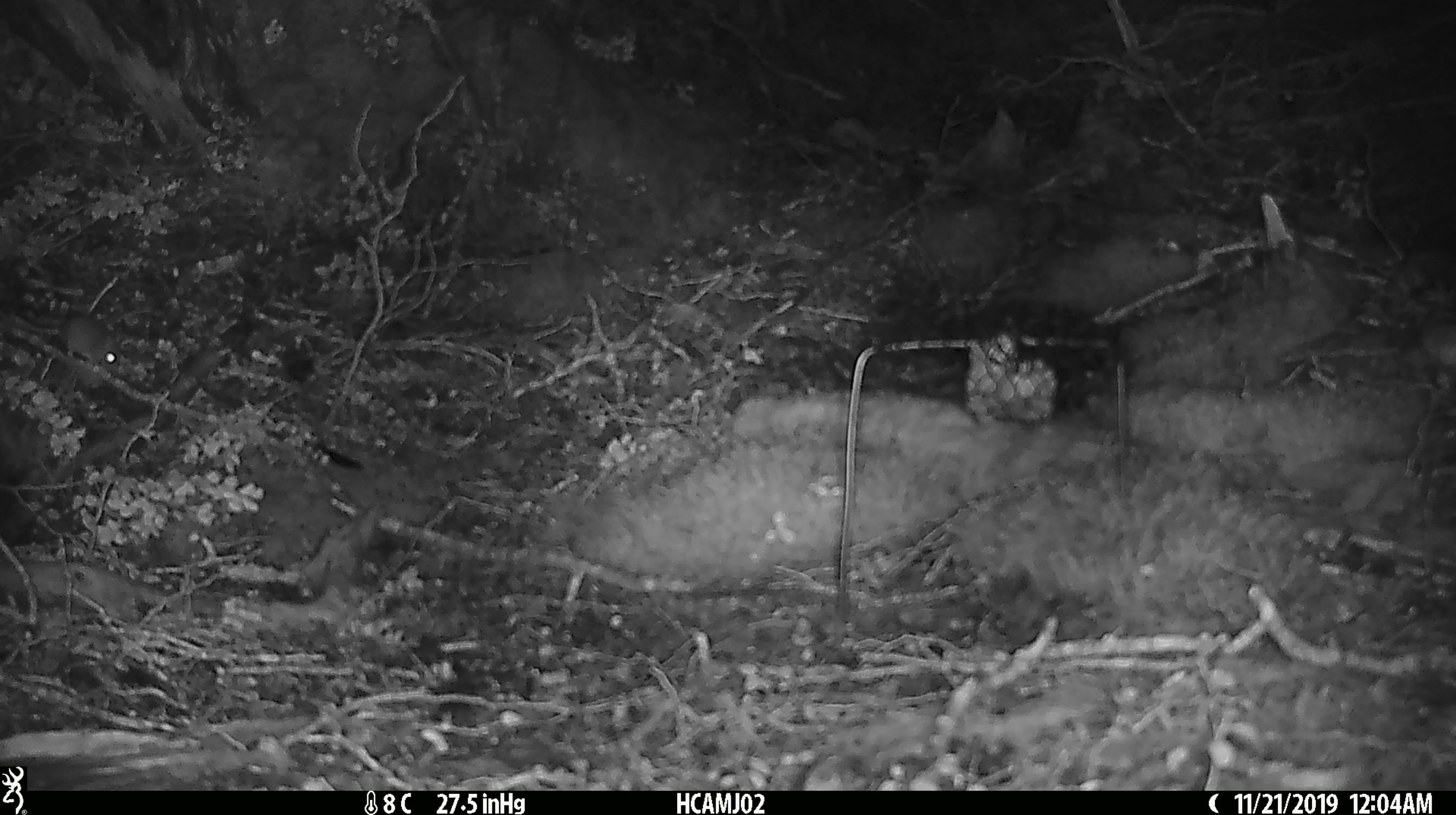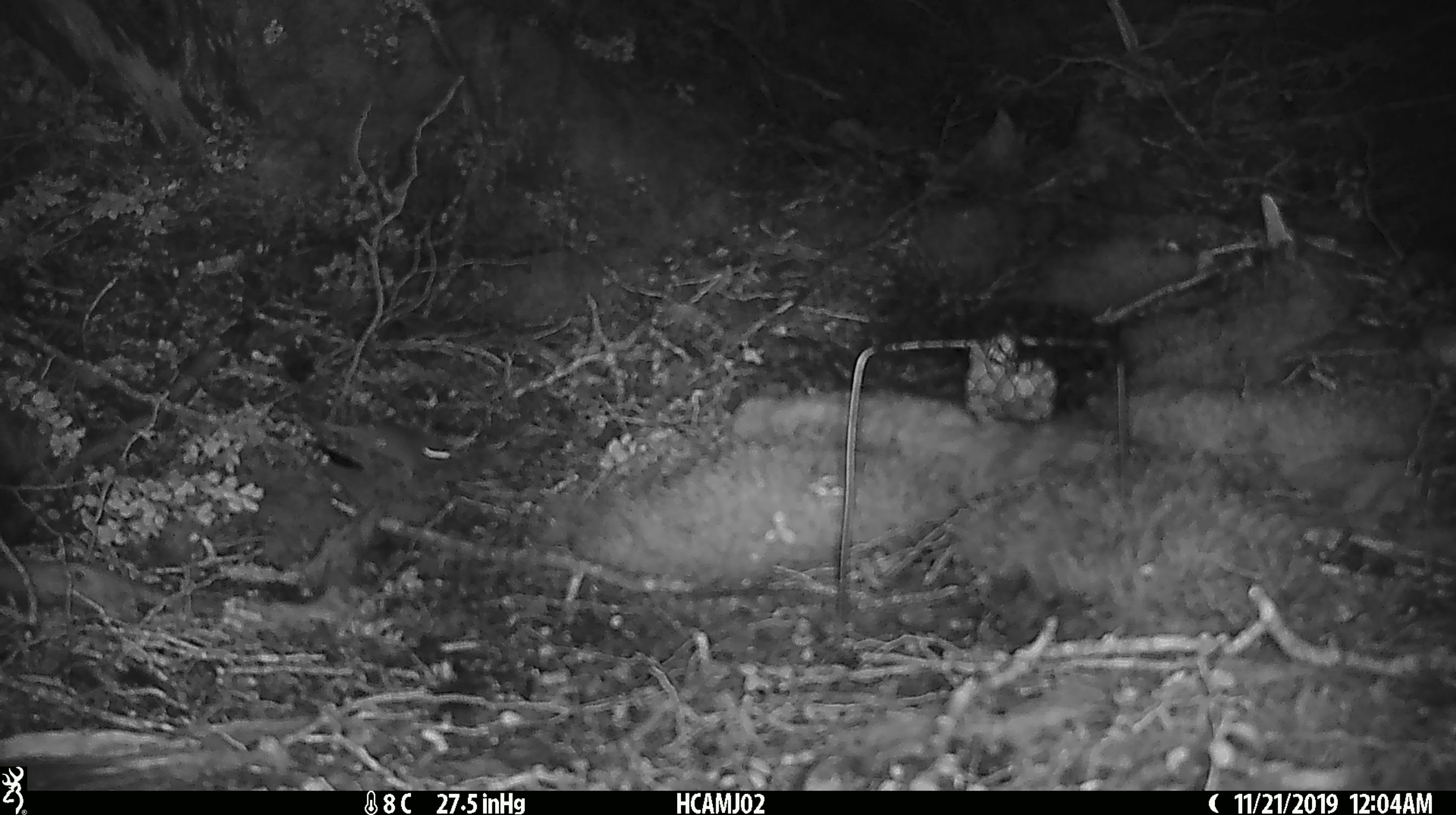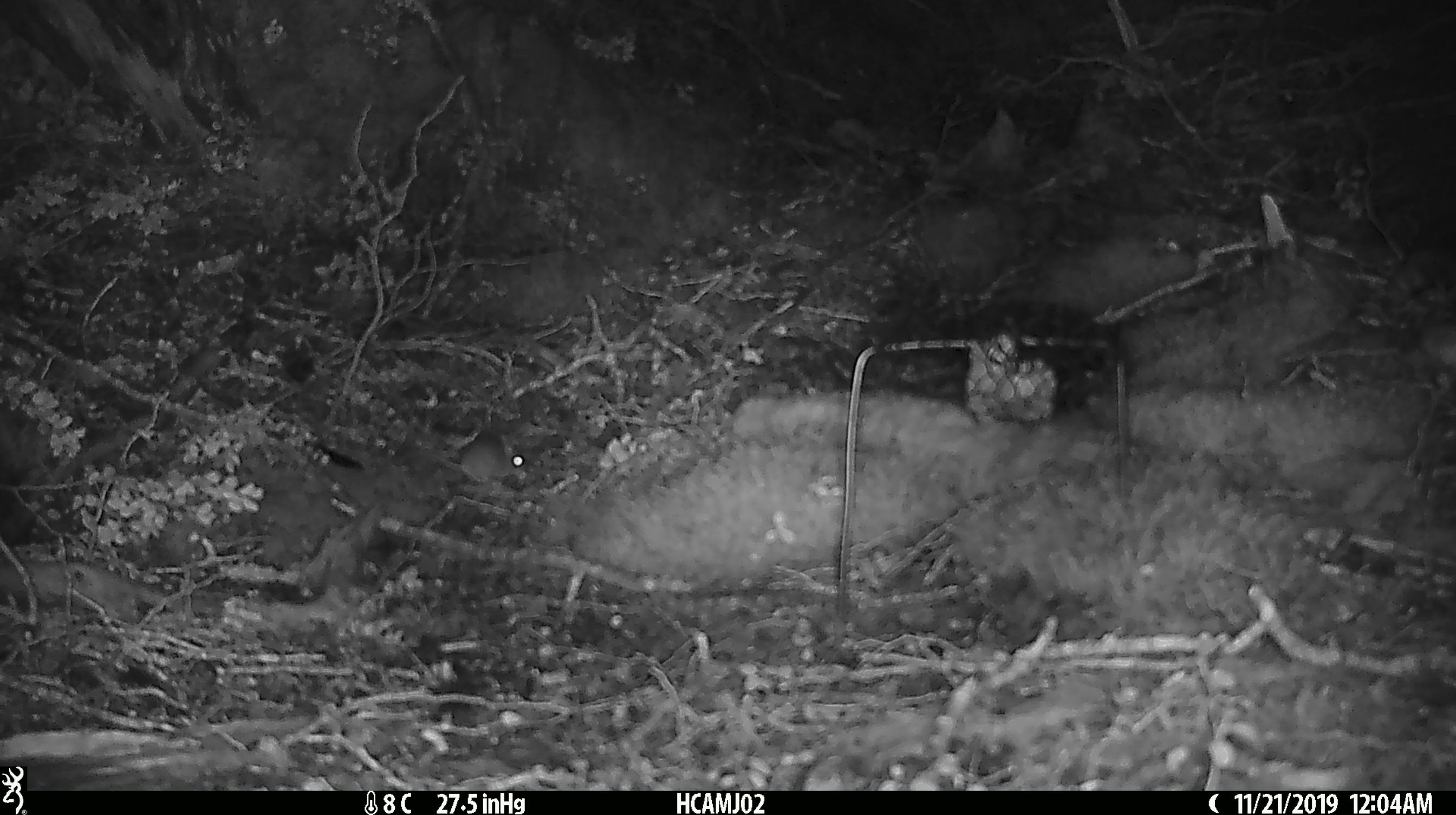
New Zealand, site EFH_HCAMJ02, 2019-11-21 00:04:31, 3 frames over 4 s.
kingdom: Animalia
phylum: Chordata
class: Mammalia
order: Rodentia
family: Muridae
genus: Mus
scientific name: Mus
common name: mouse